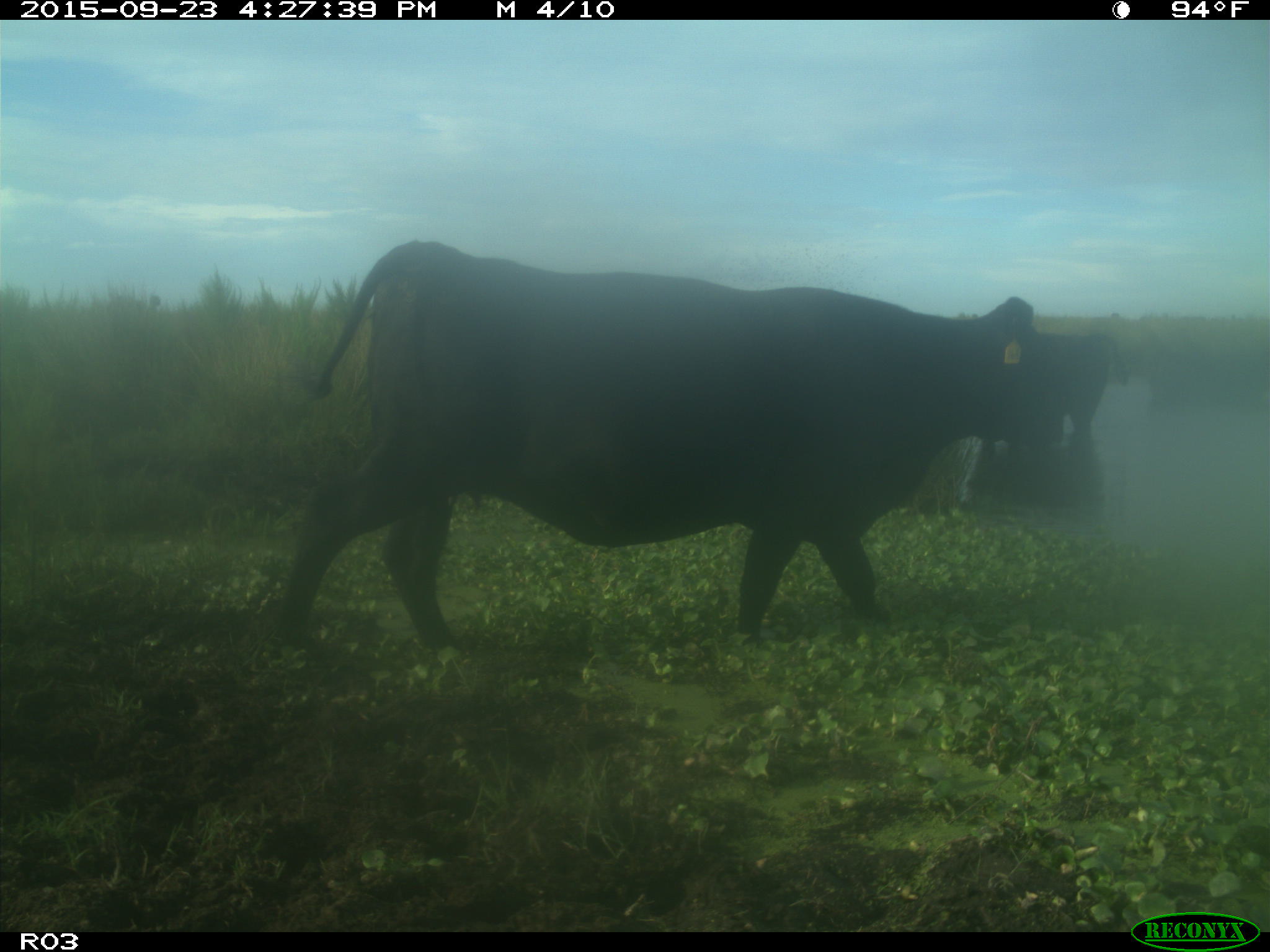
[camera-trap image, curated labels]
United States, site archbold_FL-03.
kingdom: Animalia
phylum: Chordata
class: Mammalia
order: Artiodactyla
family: Bovidae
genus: Bos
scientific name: Bos taurus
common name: domestic cow